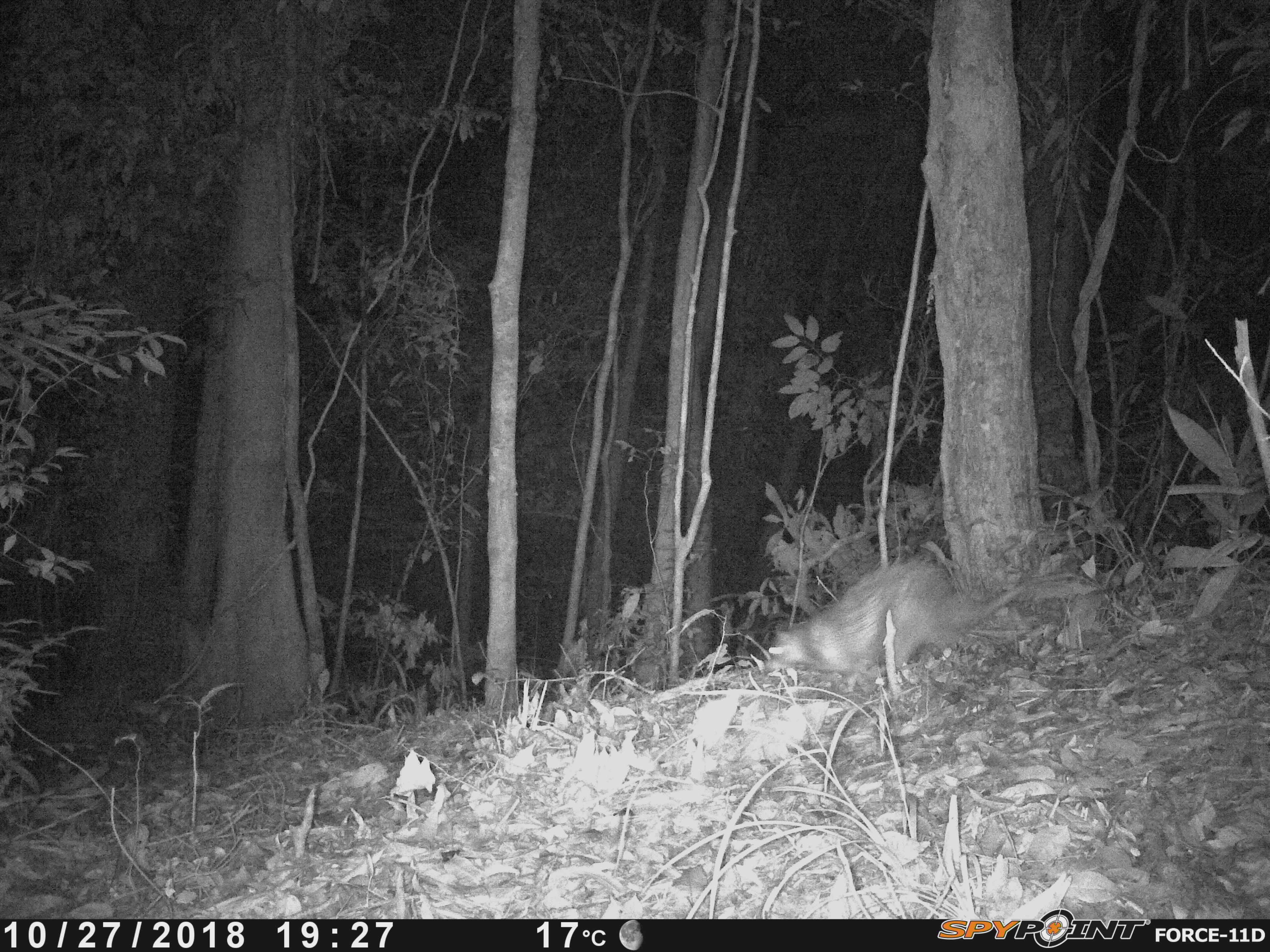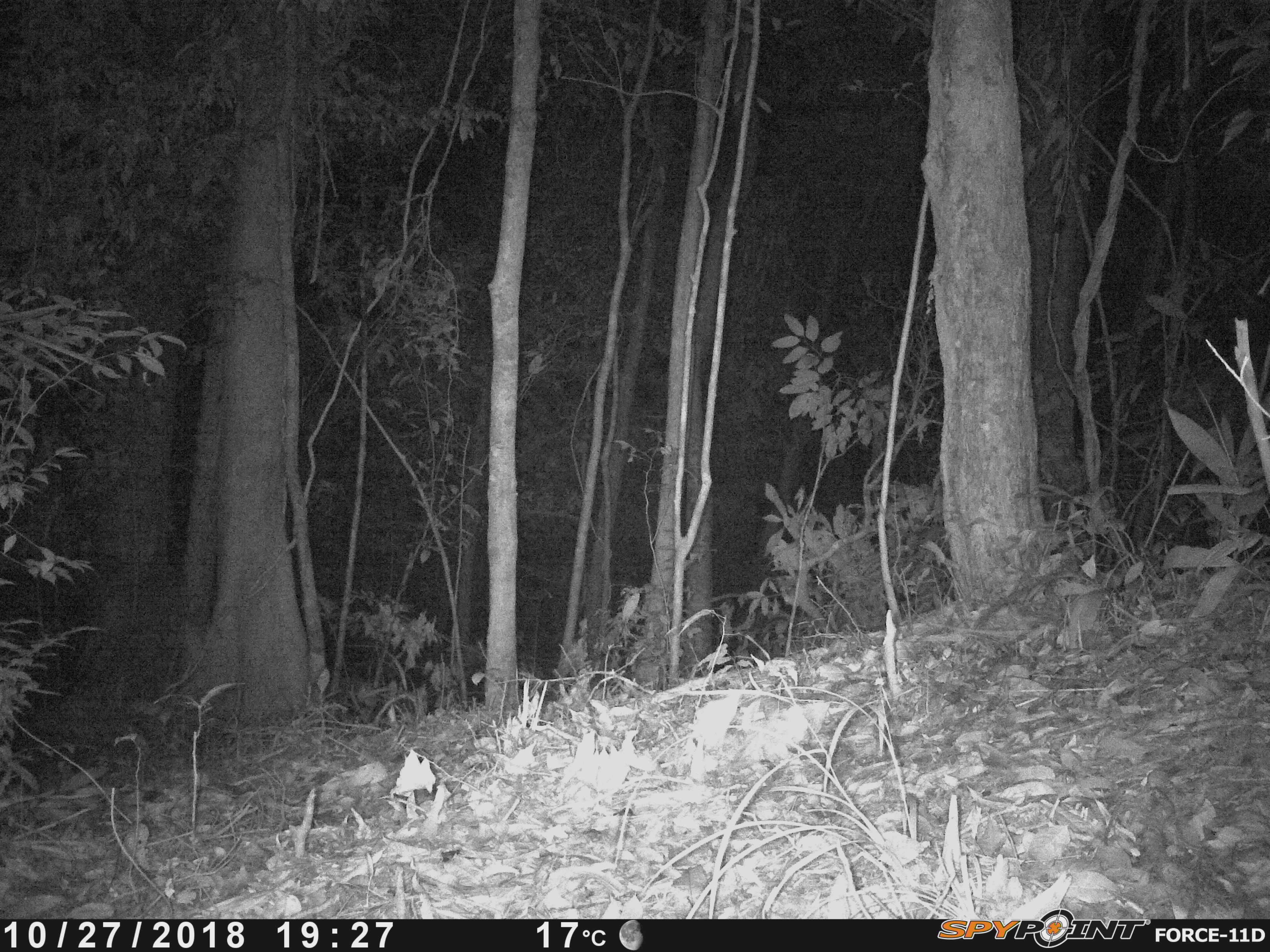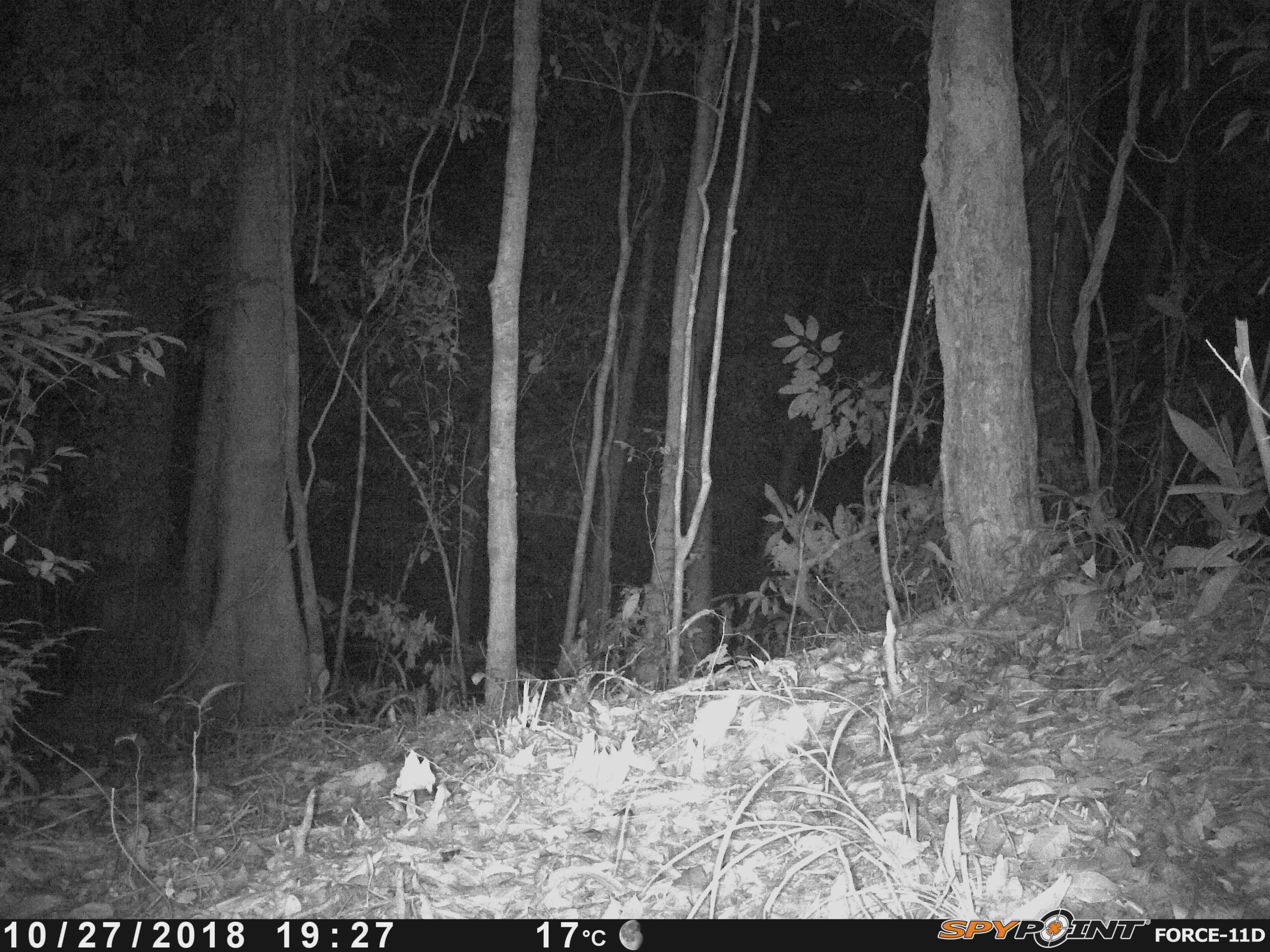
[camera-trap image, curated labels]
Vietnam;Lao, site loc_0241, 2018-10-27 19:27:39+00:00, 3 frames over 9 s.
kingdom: Animalia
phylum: Chordata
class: Mammalia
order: Rodentia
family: Hystricidae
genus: Atherurus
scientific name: Atherurus macrourus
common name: asiatic brush-tailed porcupine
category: asiatic brush tailed porcupine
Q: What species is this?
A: Asiatic brush tailed porcupine (asiatic brush-tailed porcupine) (Atherurus macrourus).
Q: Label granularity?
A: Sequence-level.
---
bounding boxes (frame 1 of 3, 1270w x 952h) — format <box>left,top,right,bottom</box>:
asiatic brush tailed porcupine: <box>764,552,1080,701</box>